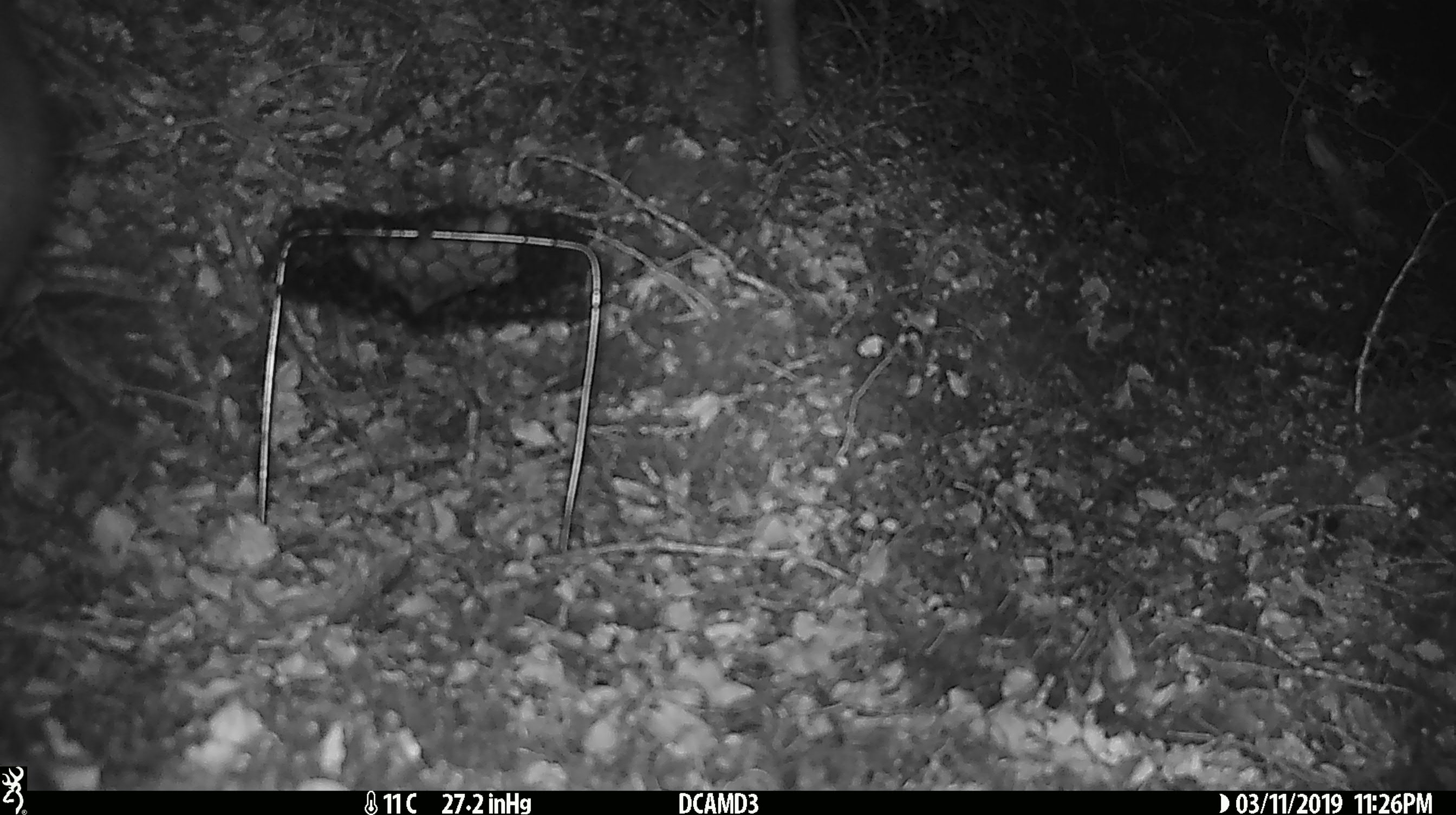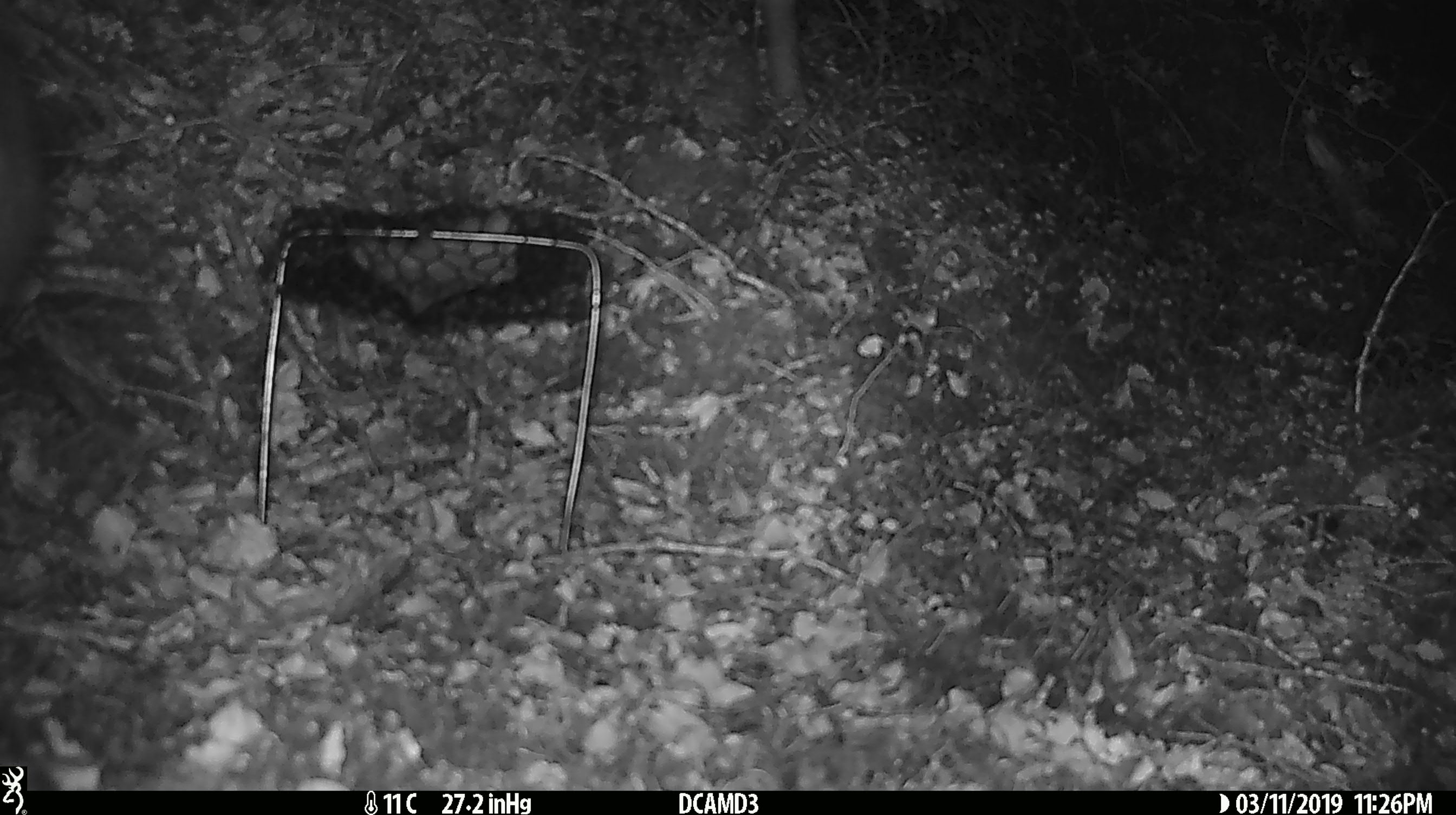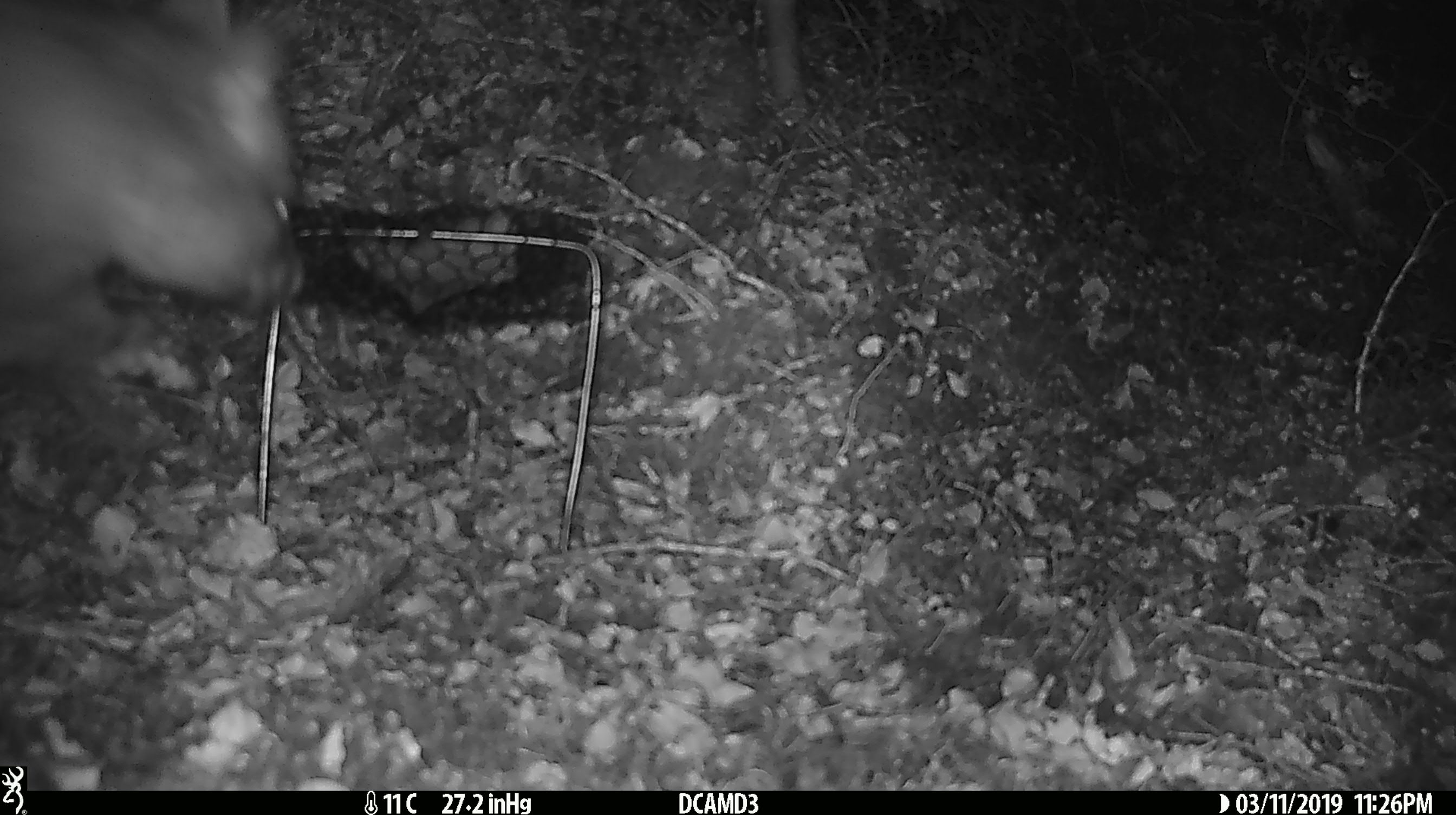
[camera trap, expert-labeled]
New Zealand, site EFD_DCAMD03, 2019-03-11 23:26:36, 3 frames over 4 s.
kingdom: Animalia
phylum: Chordata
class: Mammalia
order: Diprotodontia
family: Phalangeridae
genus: Trichosurus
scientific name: Trichosurus vulpecula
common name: common brushtail possum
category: possum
Possum (common brushtail possum) (Trichosurus vulpecula).